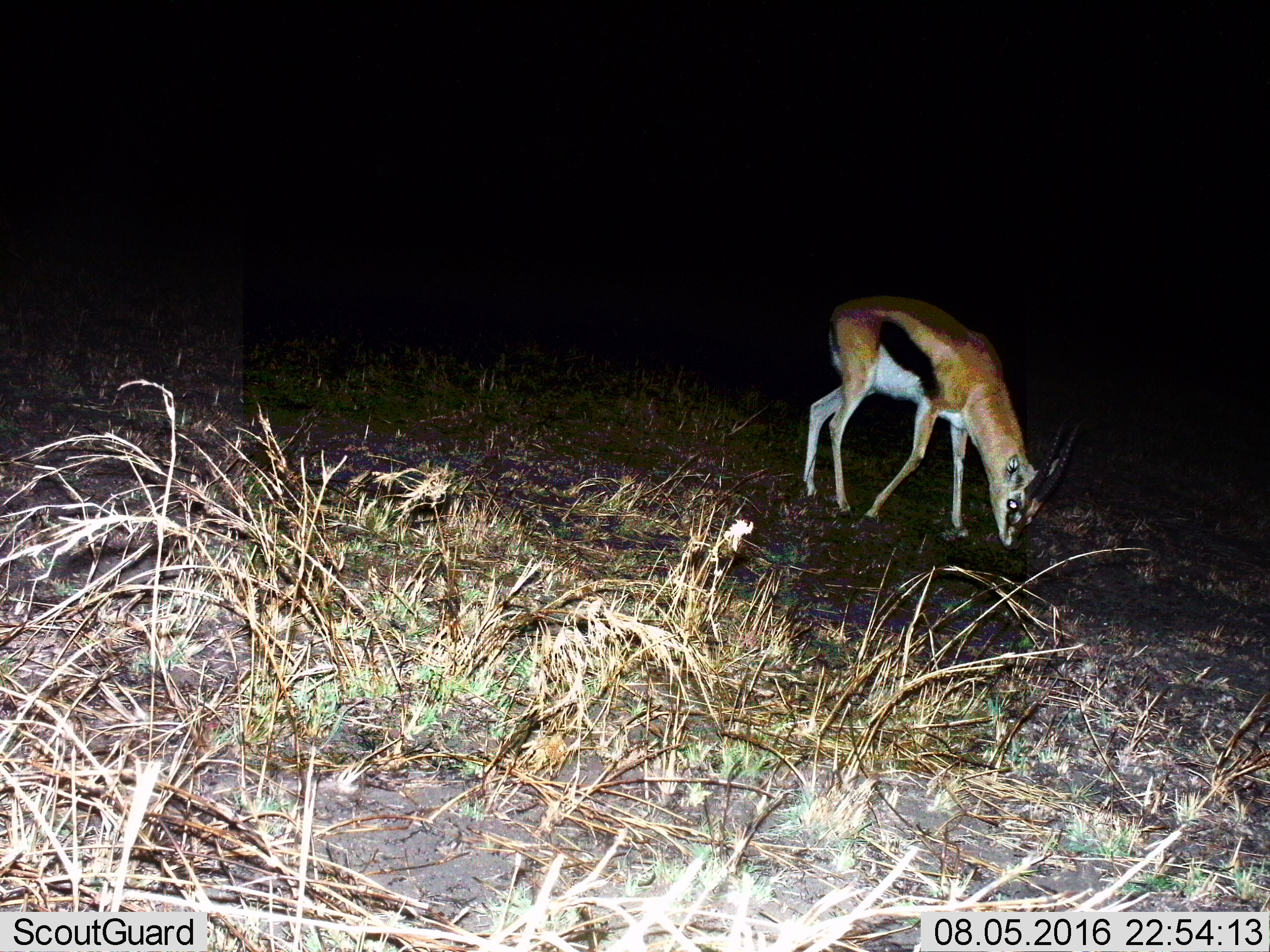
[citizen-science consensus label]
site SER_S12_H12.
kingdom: Animalia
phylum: Chordata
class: Mammalia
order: Artiodactyla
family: Bovidae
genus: Eudorcas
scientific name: Eudorcas thomsonii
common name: thomson's gazelle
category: gazellethomsons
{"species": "gazellethomsons (thomson's gazelle) (Eudorcas thomsonii)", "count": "1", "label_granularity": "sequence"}